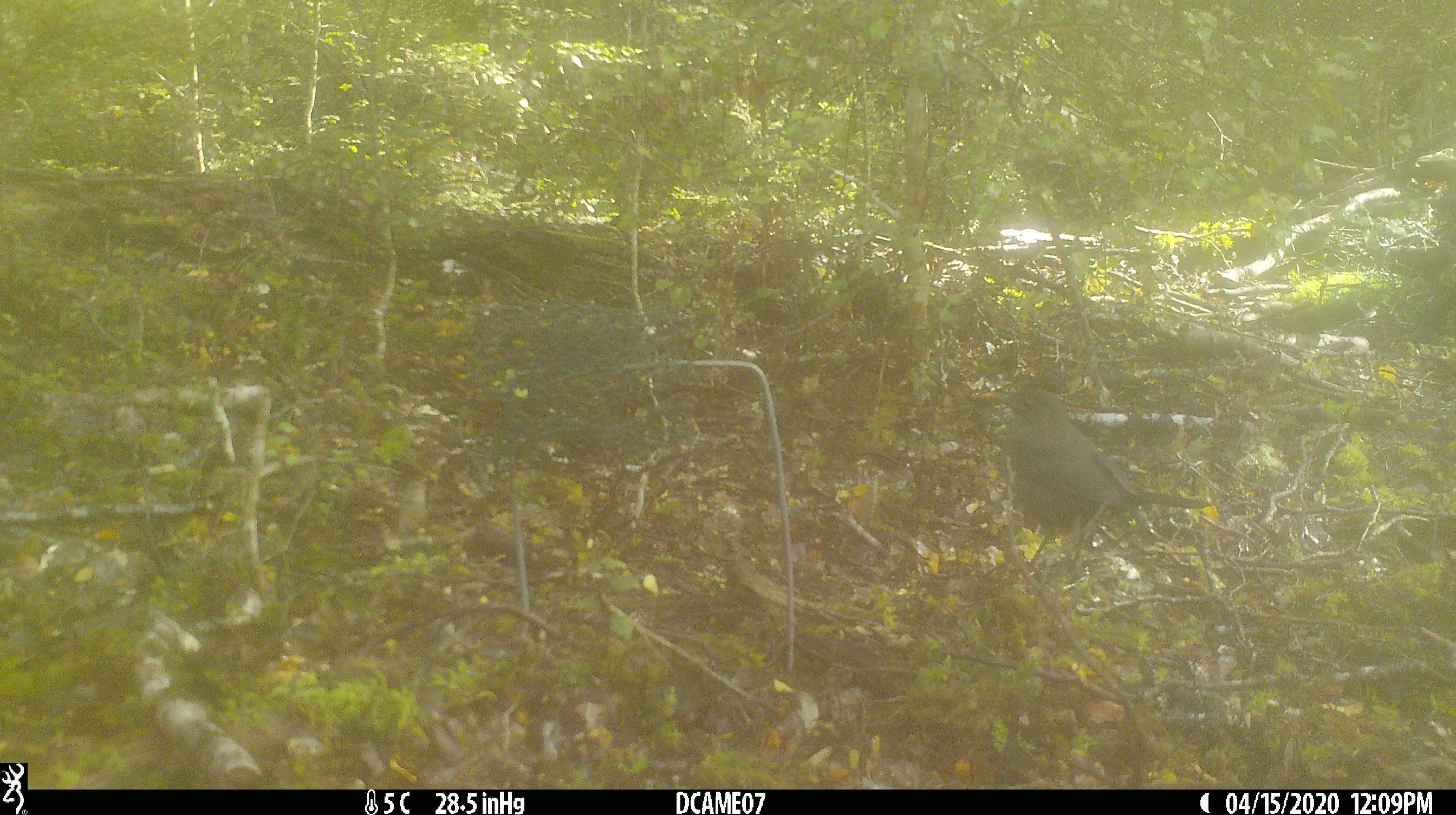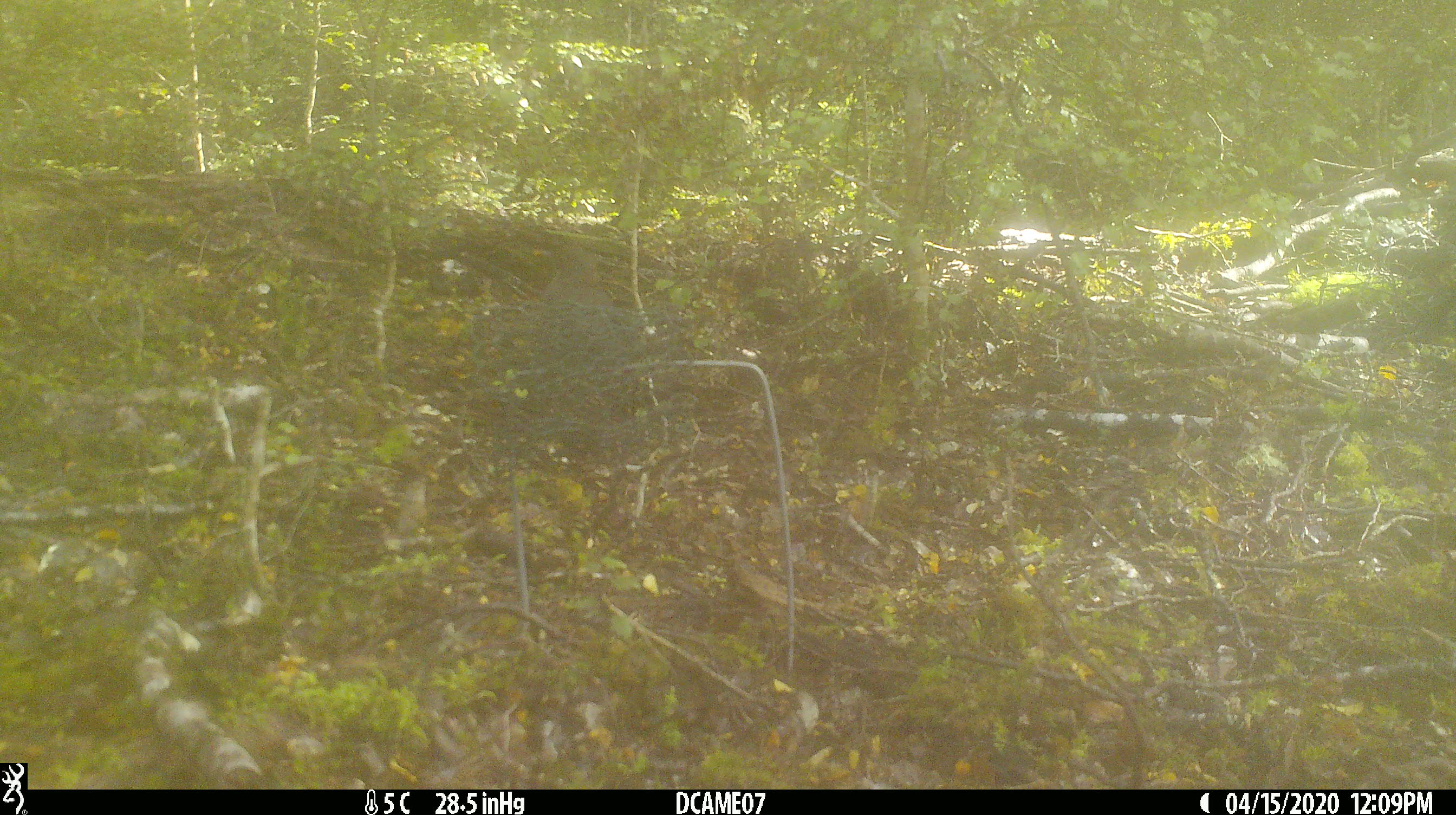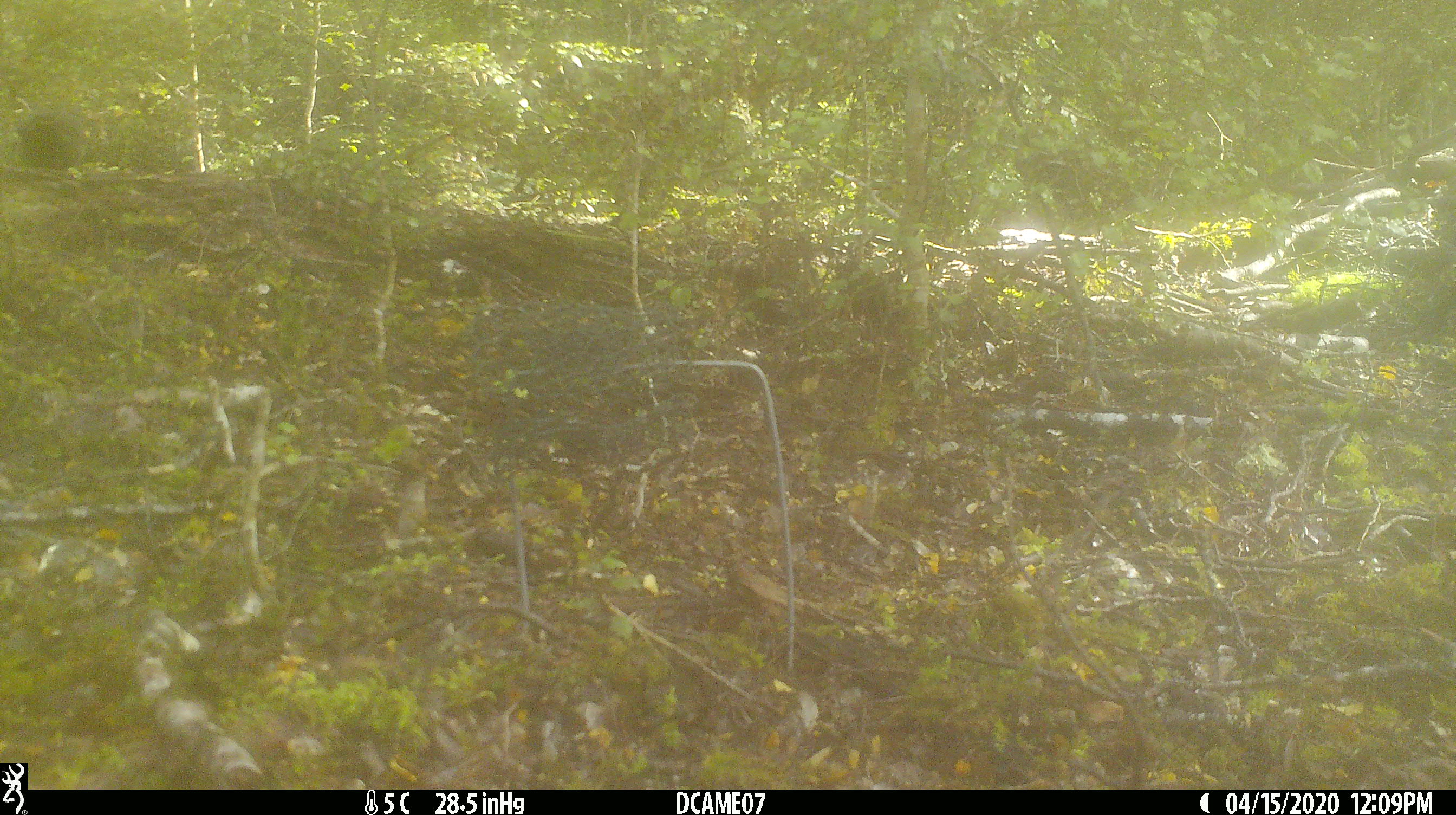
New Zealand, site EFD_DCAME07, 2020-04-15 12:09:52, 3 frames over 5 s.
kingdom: Animalia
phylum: Chordata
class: Aves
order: Passeriformes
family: Turdidae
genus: Turdus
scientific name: Turdus merula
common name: eurasian blackbird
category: blackbird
Blackbird (eurasian blackbird) (Turdus merula).